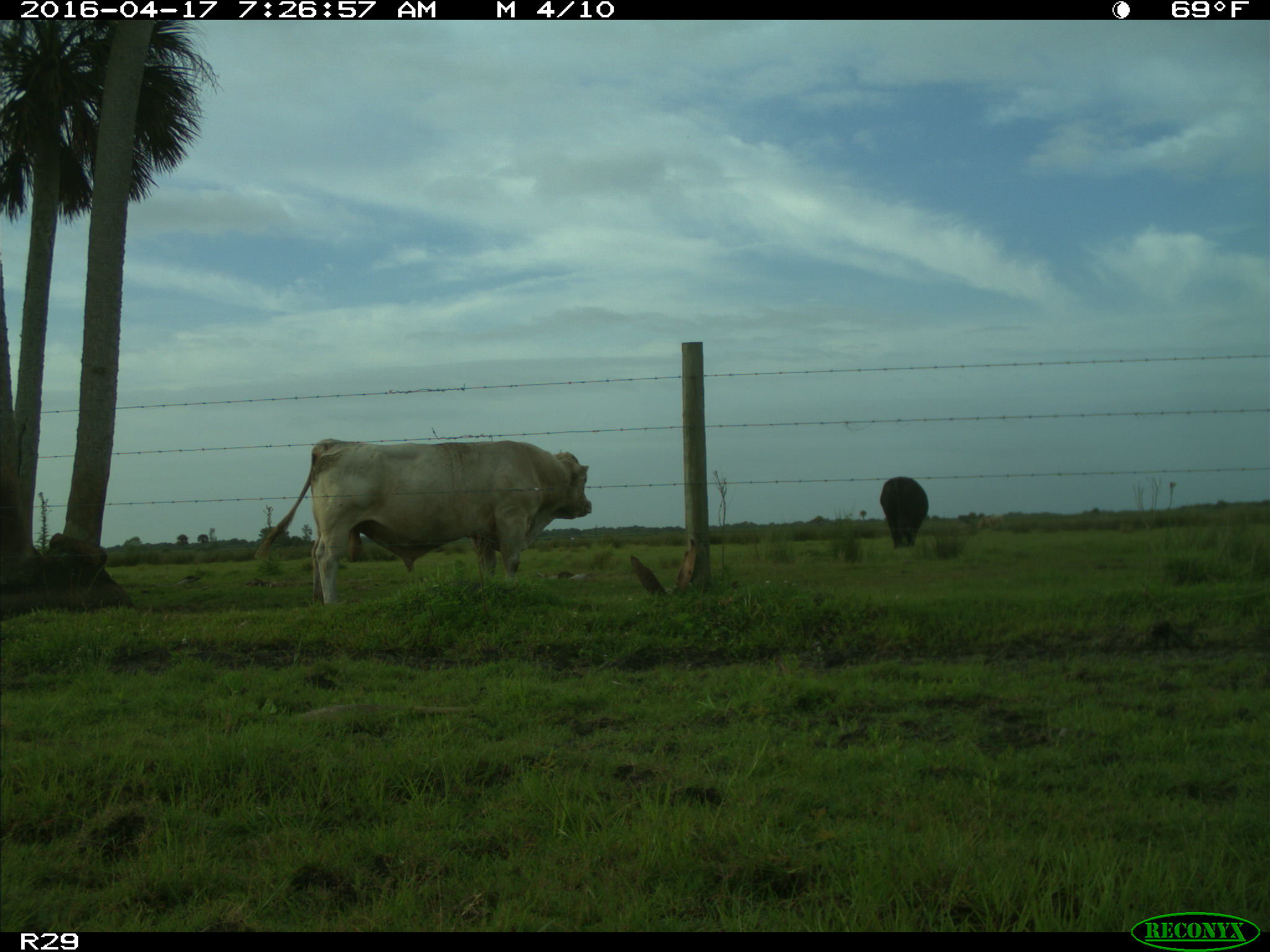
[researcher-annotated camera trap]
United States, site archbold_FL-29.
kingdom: Animalia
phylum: Chordata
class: Mammalia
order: Artiodactyla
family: Bovidae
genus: Bos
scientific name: Bos taurus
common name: domestic cow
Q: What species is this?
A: Bos taurus (domestic cow).